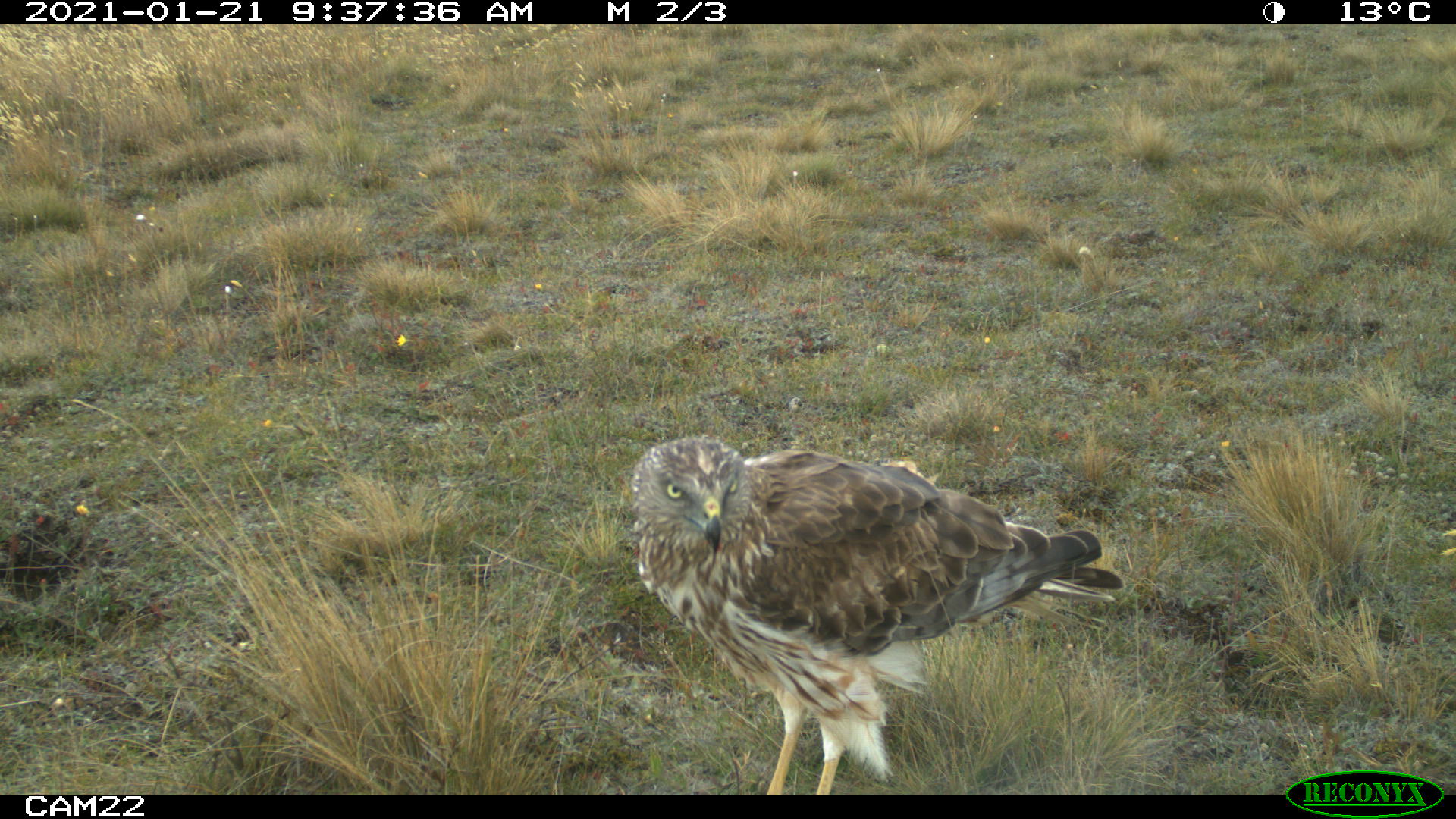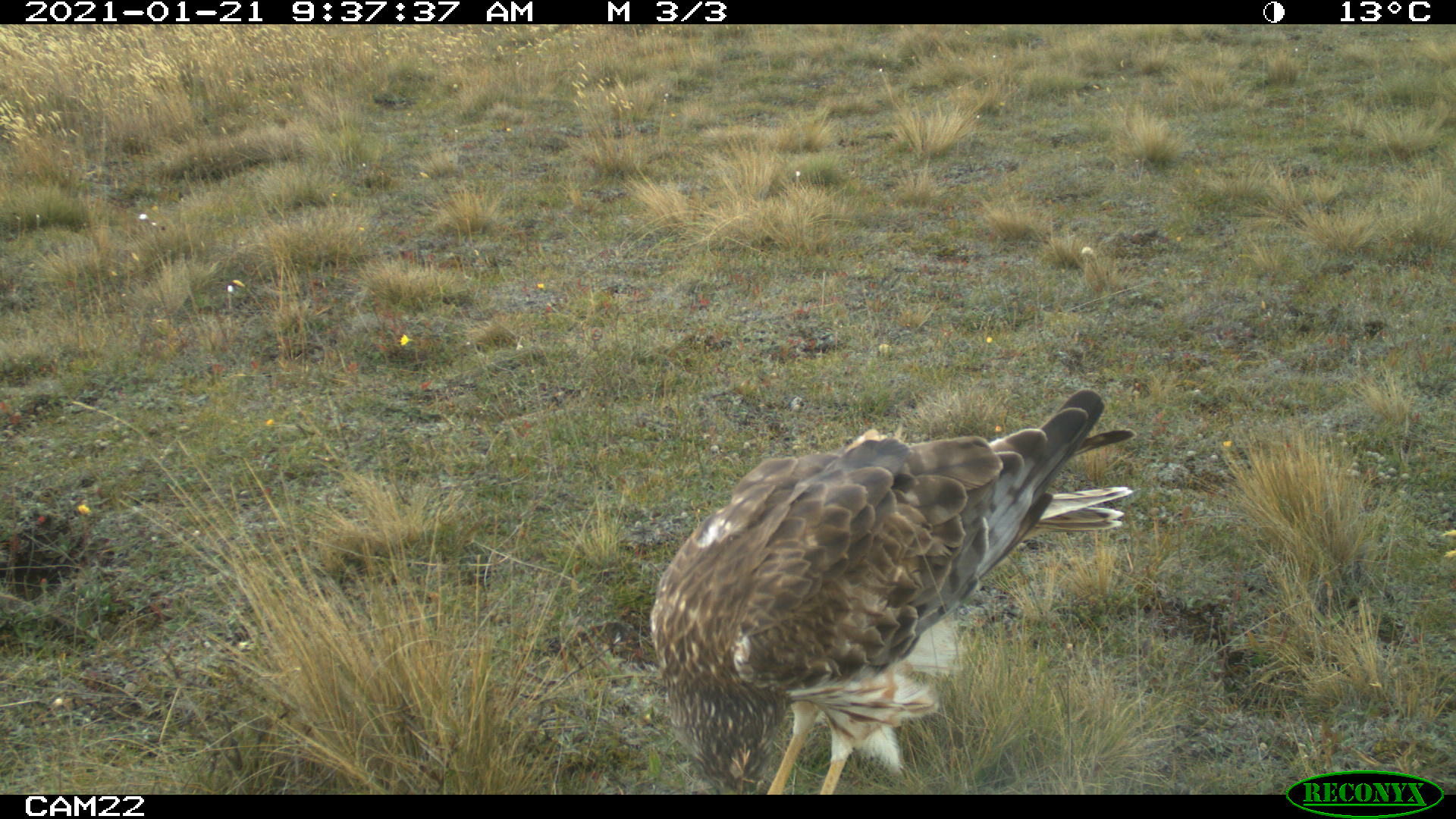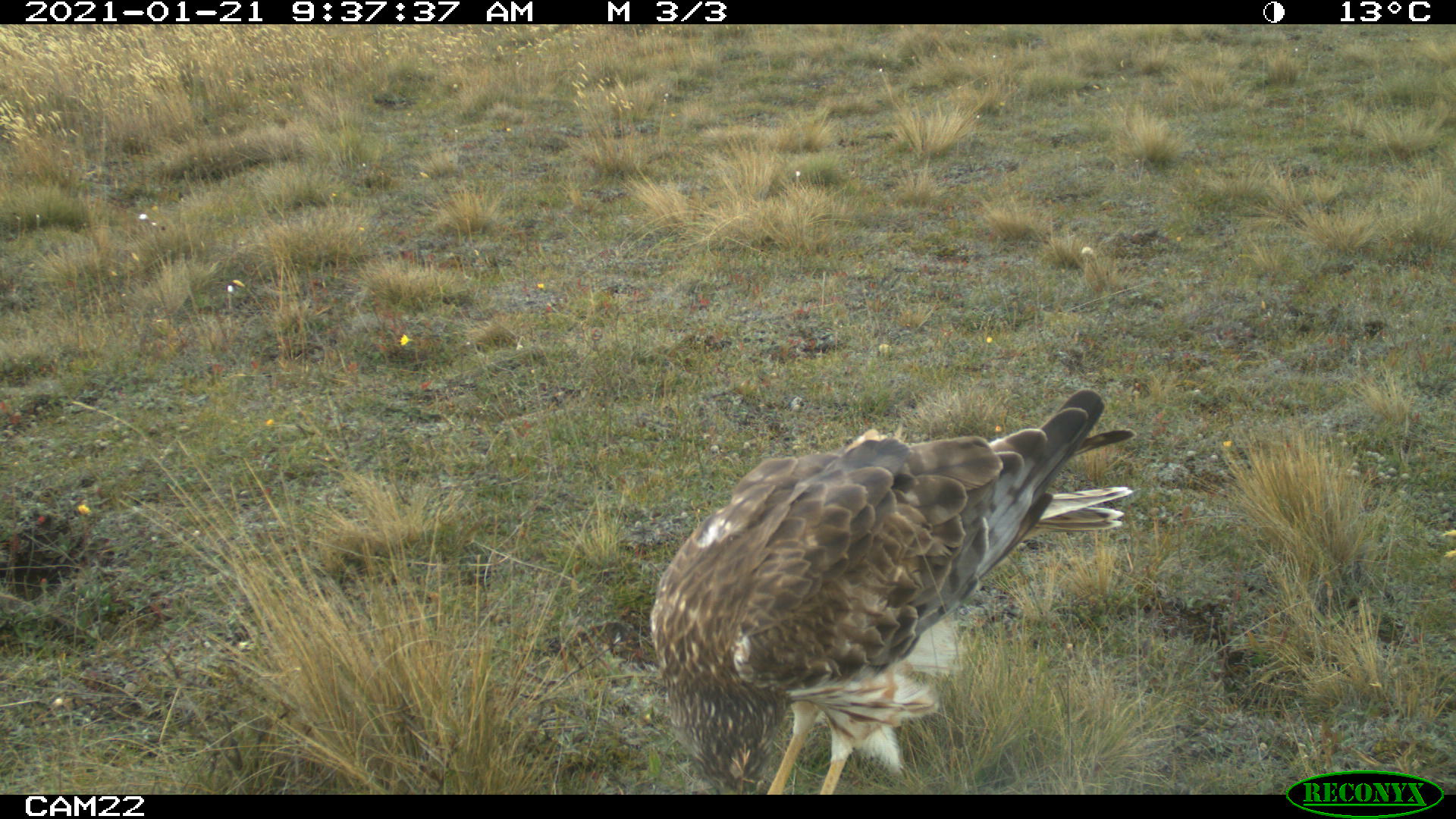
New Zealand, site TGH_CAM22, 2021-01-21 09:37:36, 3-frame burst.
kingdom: Animalia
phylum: Chordata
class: Aves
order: Accipitriformes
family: Accipitridae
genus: Circus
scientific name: Circus approximans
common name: swamp harrier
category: harrier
Harrier (swamp harrier) (Circus approximans).